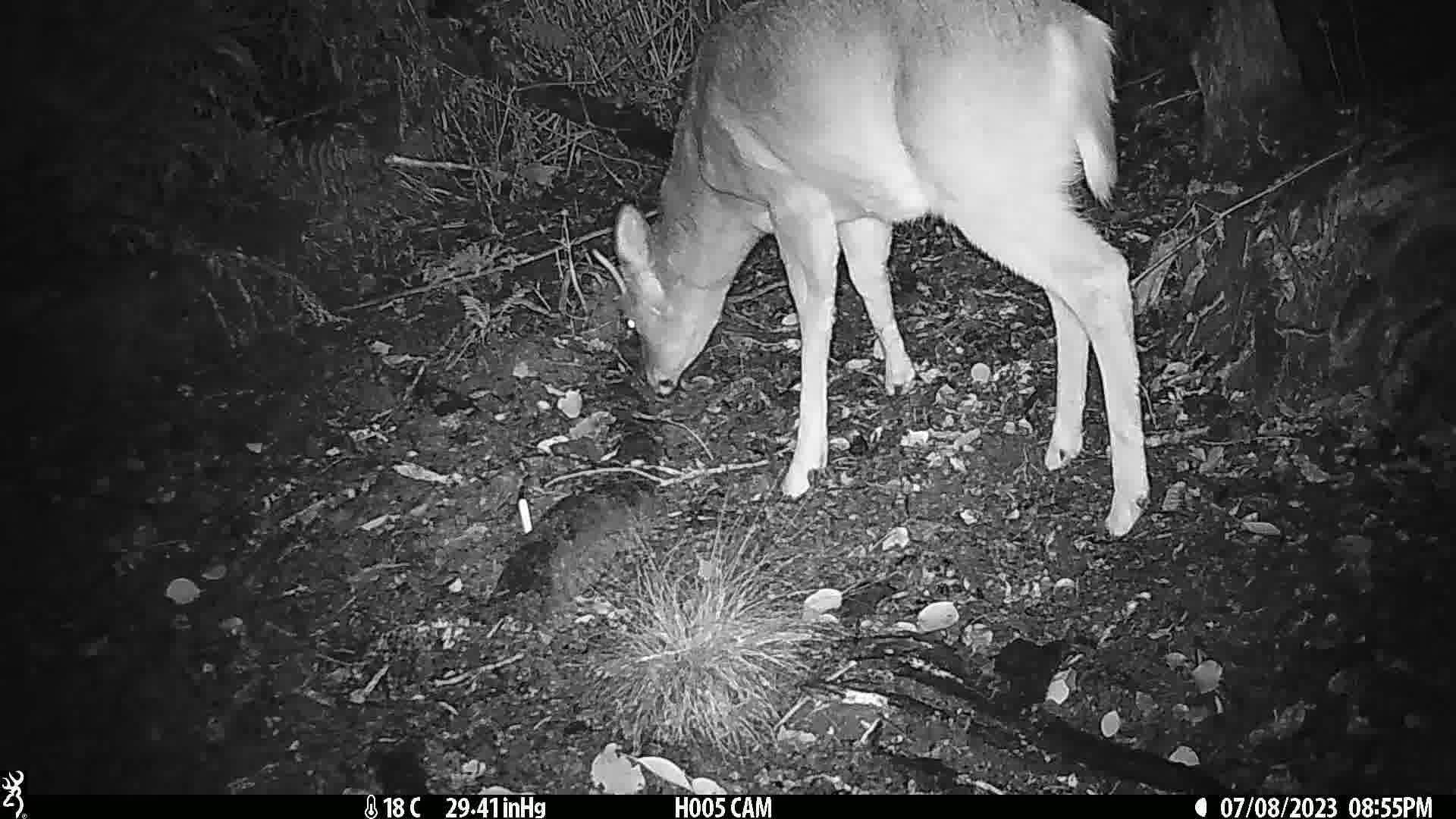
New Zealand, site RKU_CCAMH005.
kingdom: Animalia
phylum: Chordata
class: Mammalia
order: Artiodactyla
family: Cervidae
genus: Odocoileus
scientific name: Odocoileus virginianus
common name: white-tailed deer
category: white tailed deer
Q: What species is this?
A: White tailed deer (white-tailed deer) (Odocoileus virginianus).